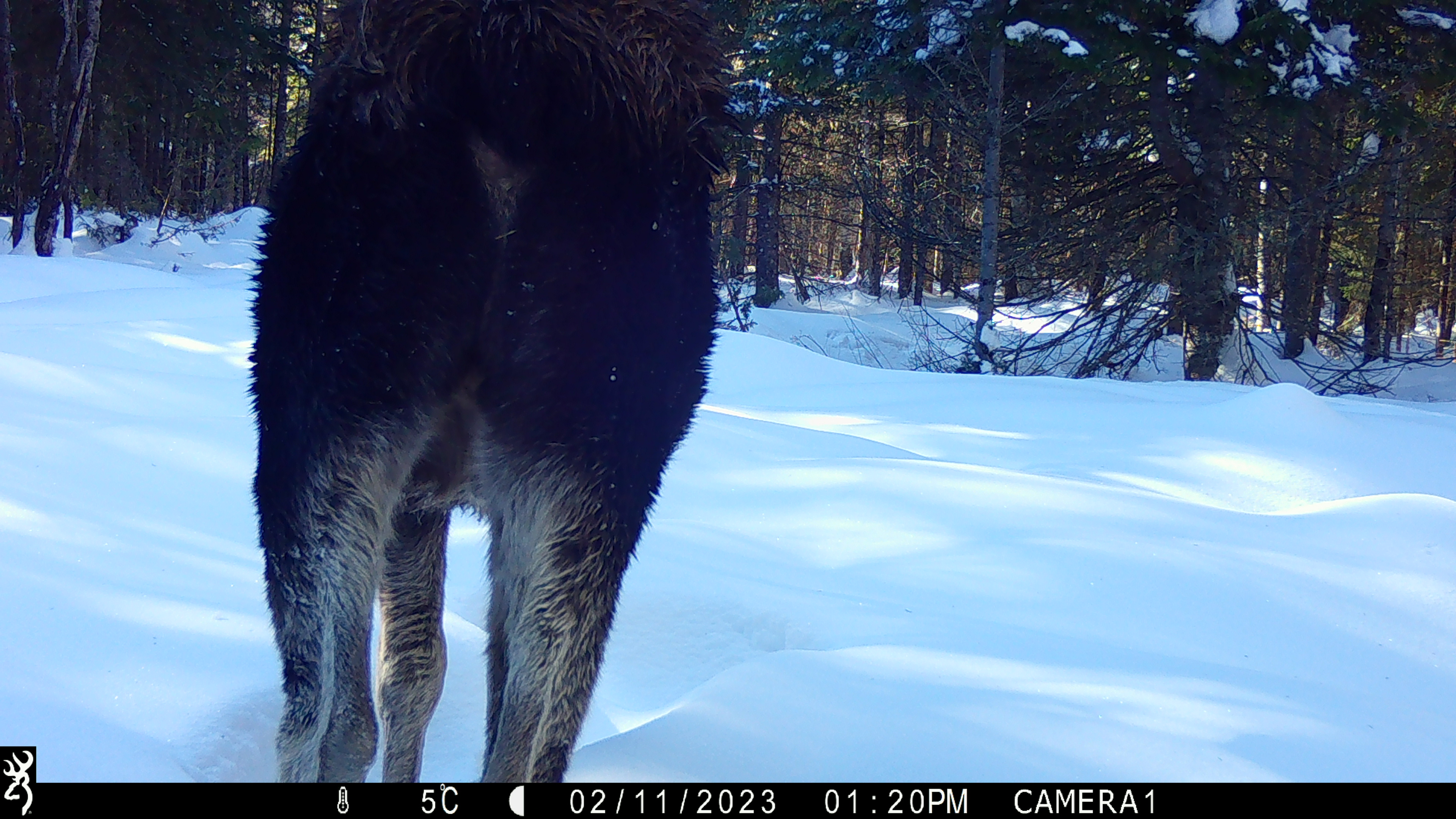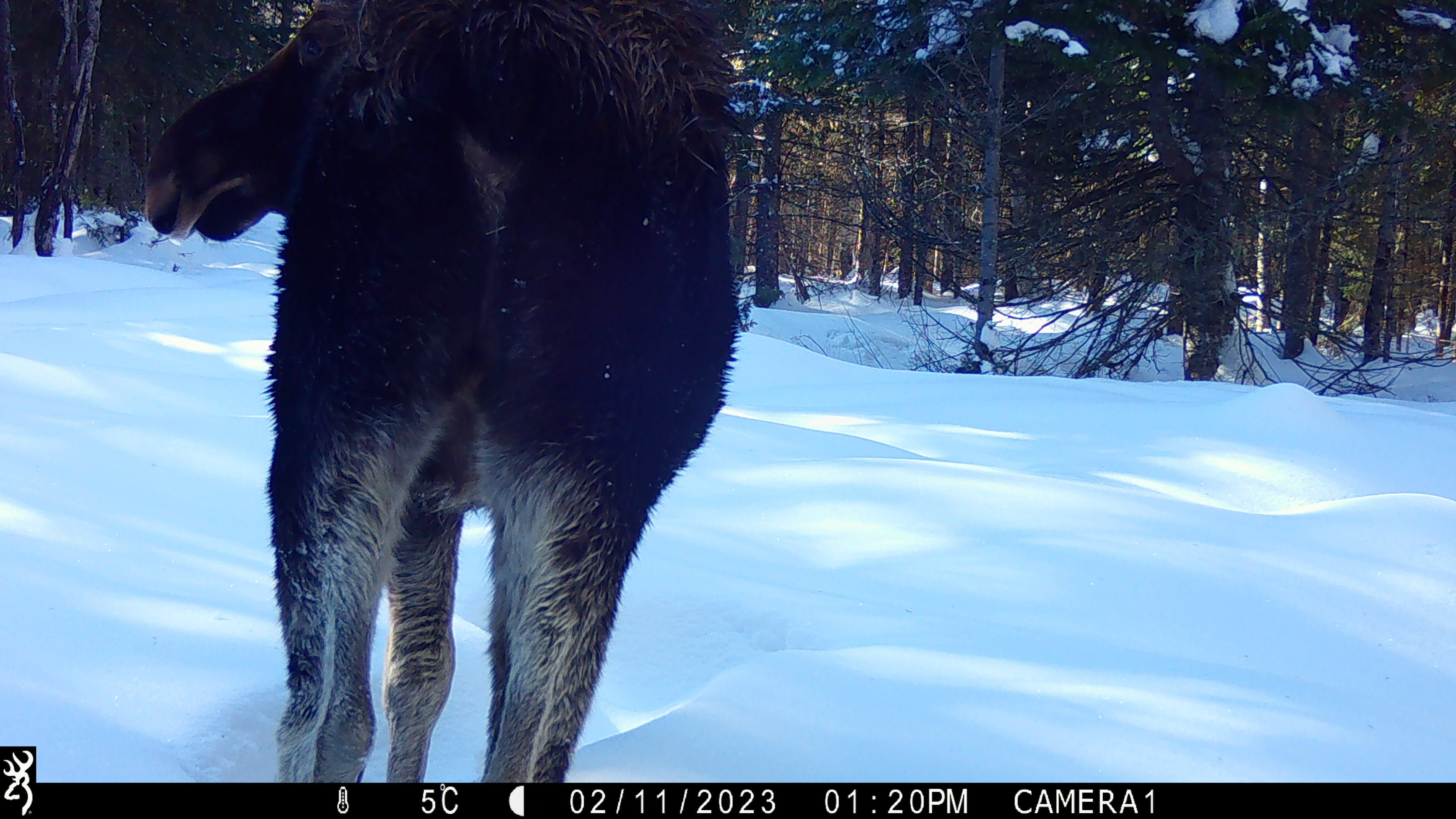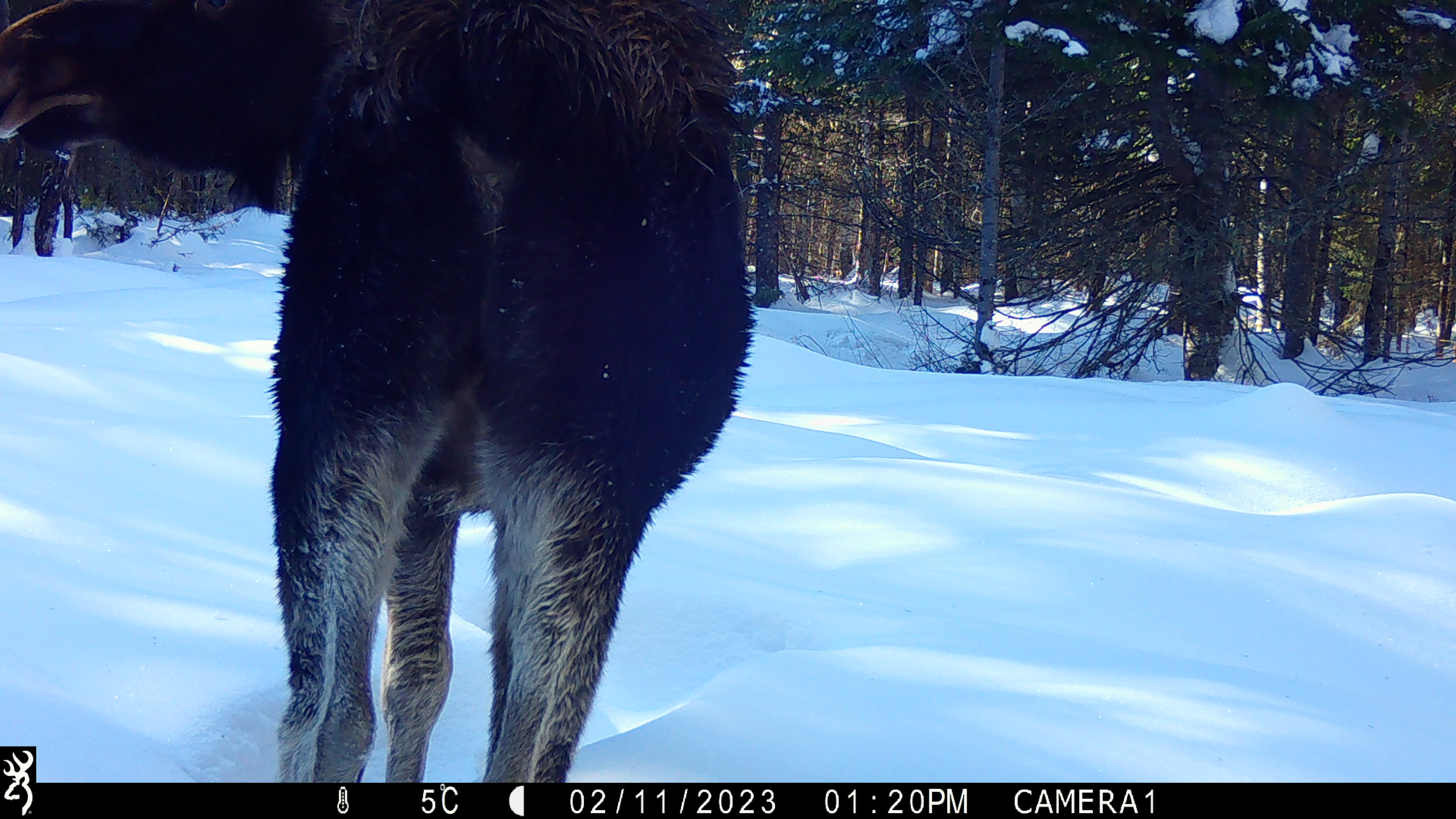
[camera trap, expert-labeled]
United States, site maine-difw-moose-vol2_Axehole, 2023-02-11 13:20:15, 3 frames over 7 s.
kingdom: Animalia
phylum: Chordata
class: Mammalia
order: Artiodactyla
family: Cervidae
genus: Alces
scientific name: Alces alces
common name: moose